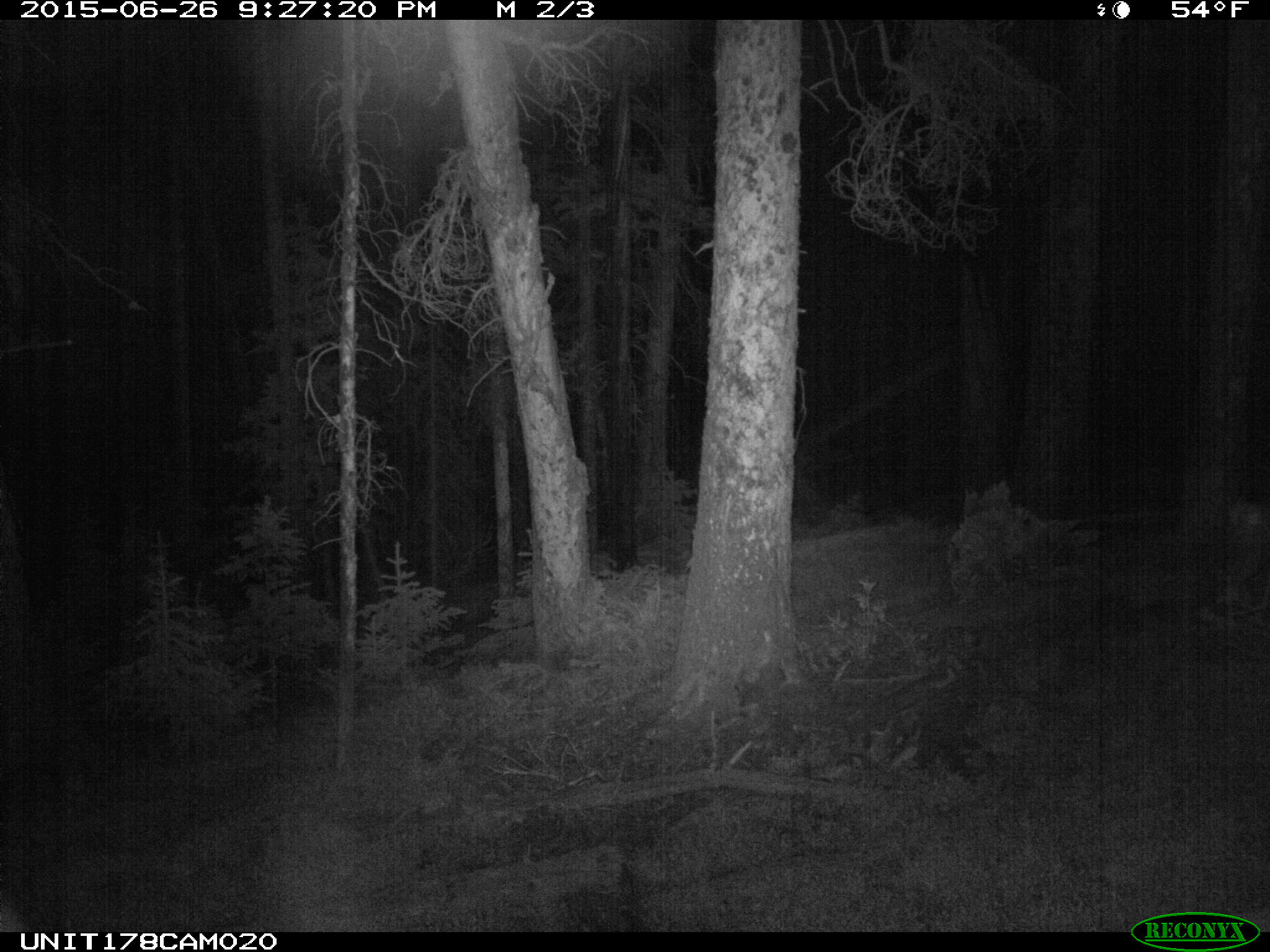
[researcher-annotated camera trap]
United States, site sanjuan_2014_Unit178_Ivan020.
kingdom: Animalia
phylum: Chordata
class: Mammalia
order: Artiodactyla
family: Cervidae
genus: Odocoileus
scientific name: Odocoileus hemionus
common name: mule deer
Odocoileus hemionus (mule deer).